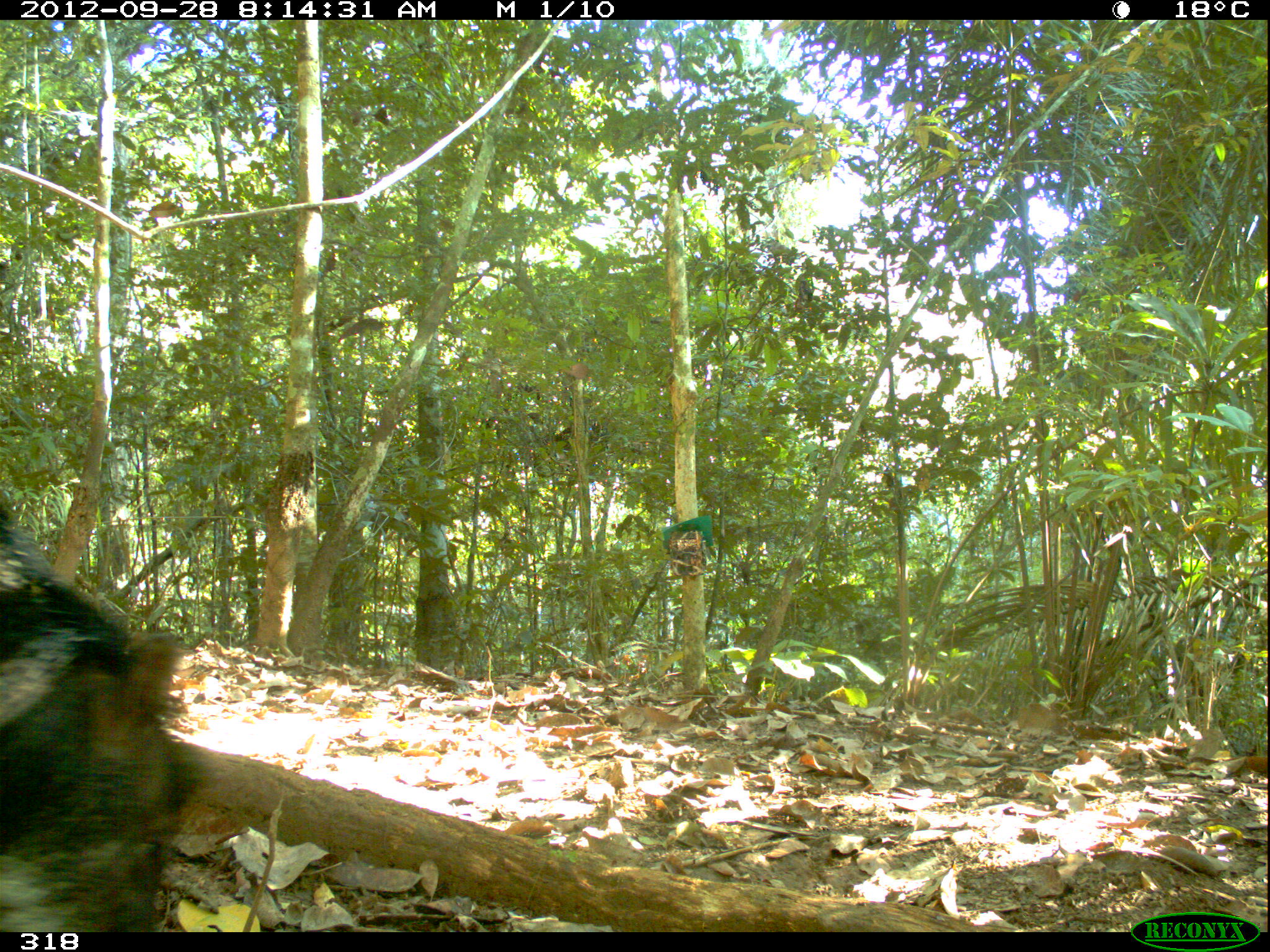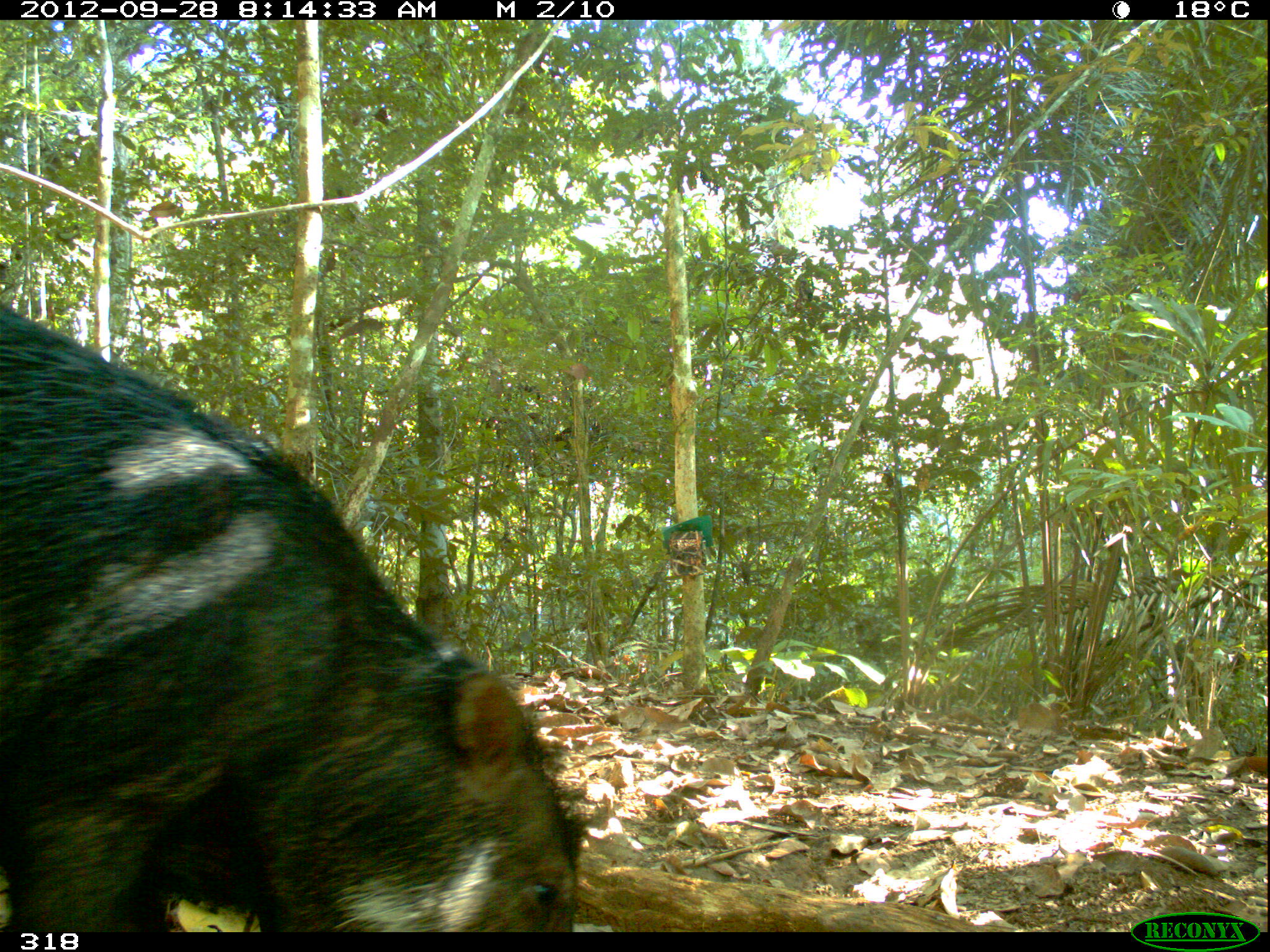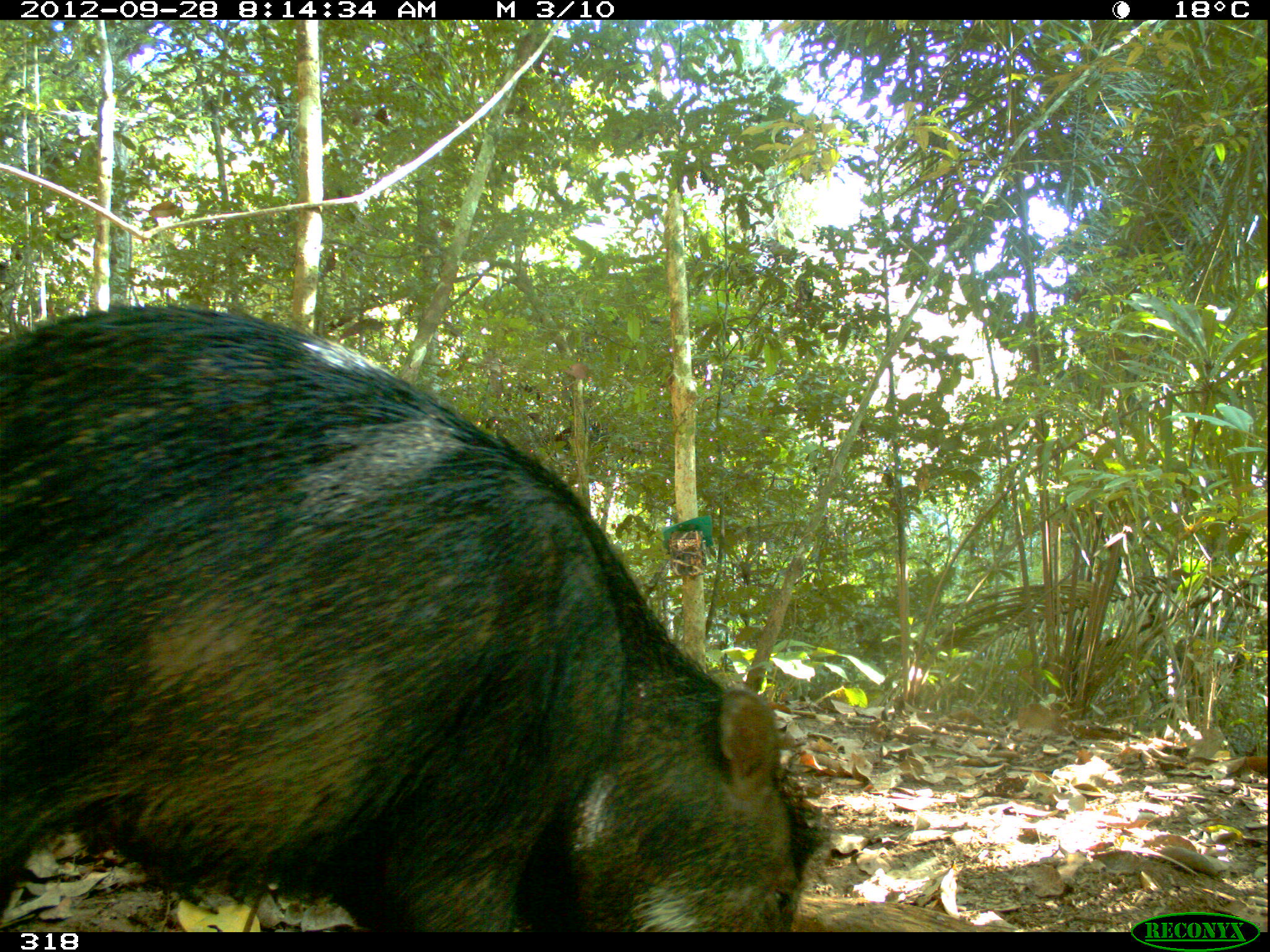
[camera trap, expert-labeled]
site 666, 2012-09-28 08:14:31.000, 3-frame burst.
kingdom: Animalia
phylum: Chordata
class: Mammalia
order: Artiodactyla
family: Tayassuidae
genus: Tayassu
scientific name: Tayassu pecari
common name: white-lipped peccary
Tayassu pecari (white-lipped peccary).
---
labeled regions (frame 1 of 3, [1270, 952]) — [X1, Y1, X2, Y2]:
tayassu pecari: [0, 490, 198, 928]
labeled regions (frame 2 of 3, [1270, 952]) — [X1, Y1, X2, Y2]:
tayassu pecari: [1, 299, 588, 933]